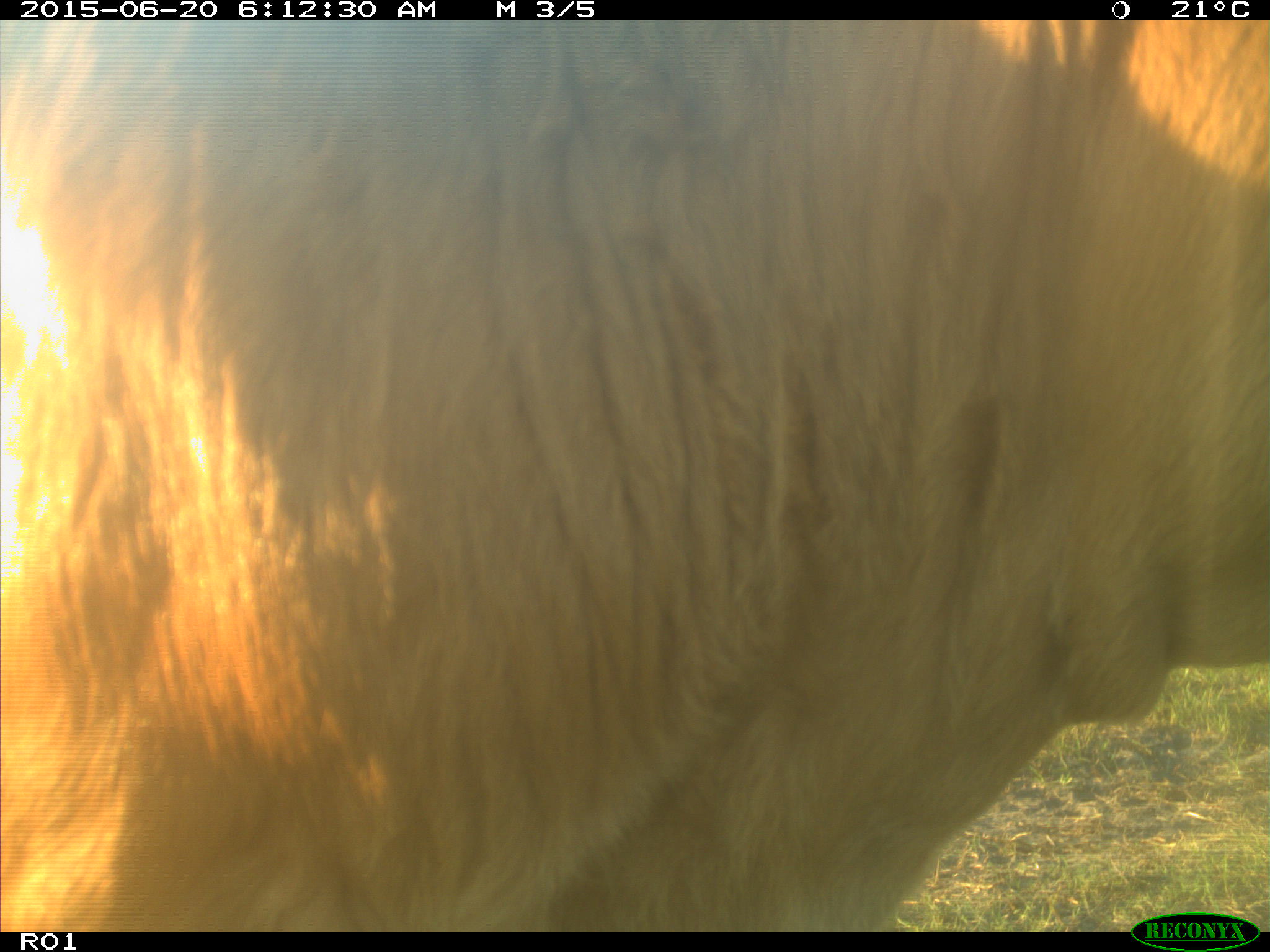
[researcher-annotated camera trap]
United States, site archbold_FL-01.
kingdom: Animalia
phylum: Chordata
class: Mammalia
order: Artiodactyla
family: Bovidae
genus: Bos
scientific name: Bos taurus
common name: domestic cow